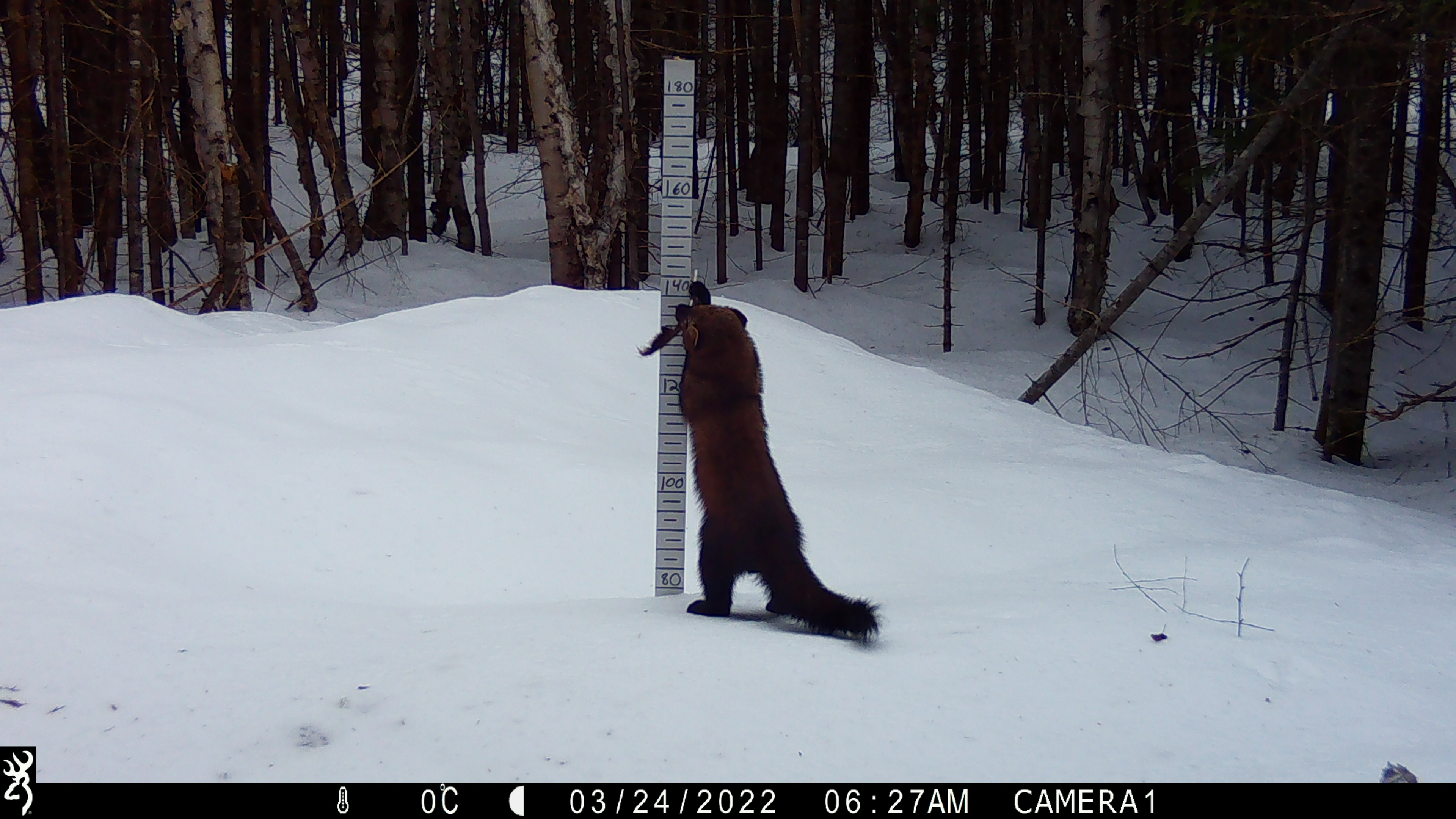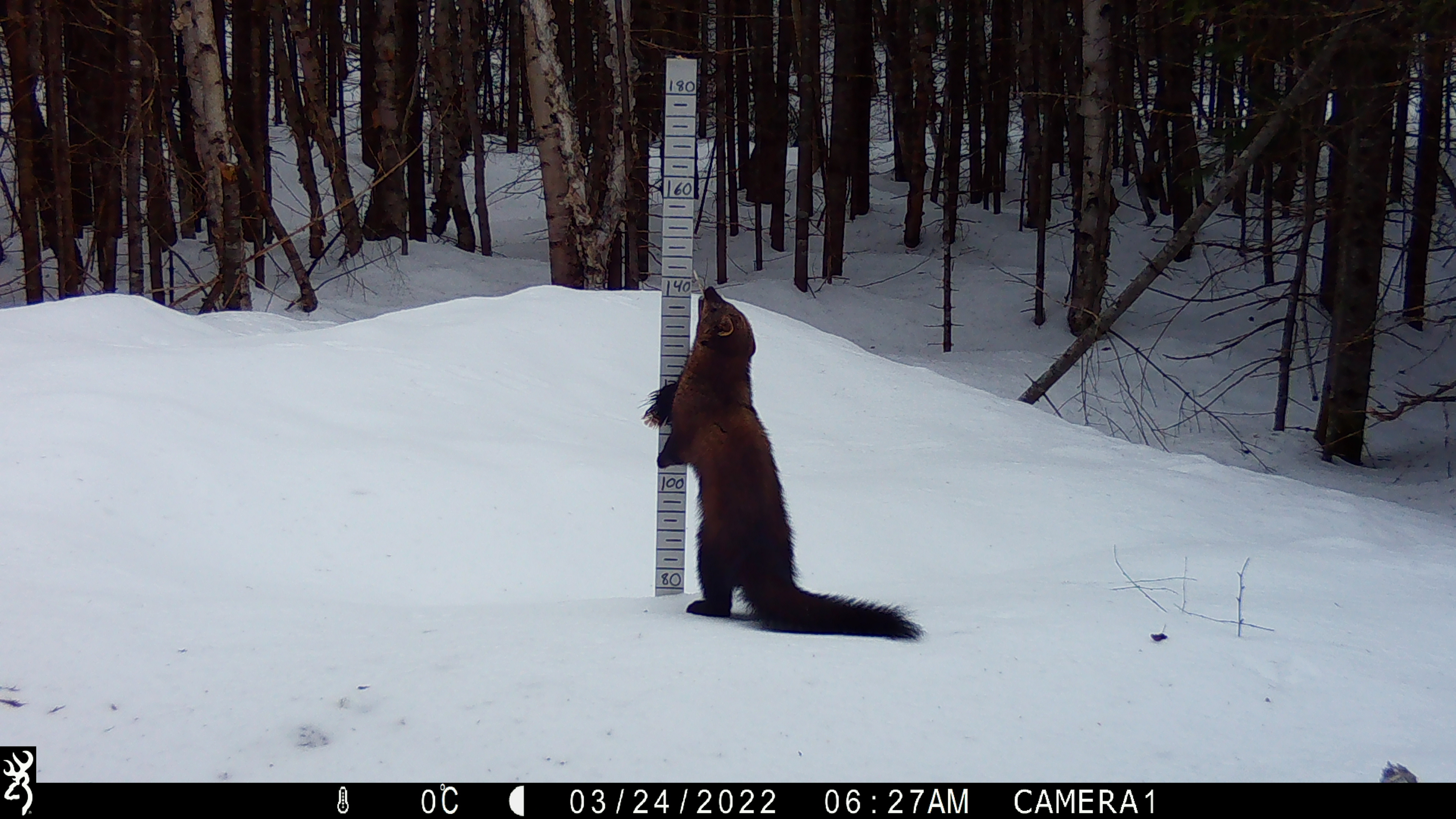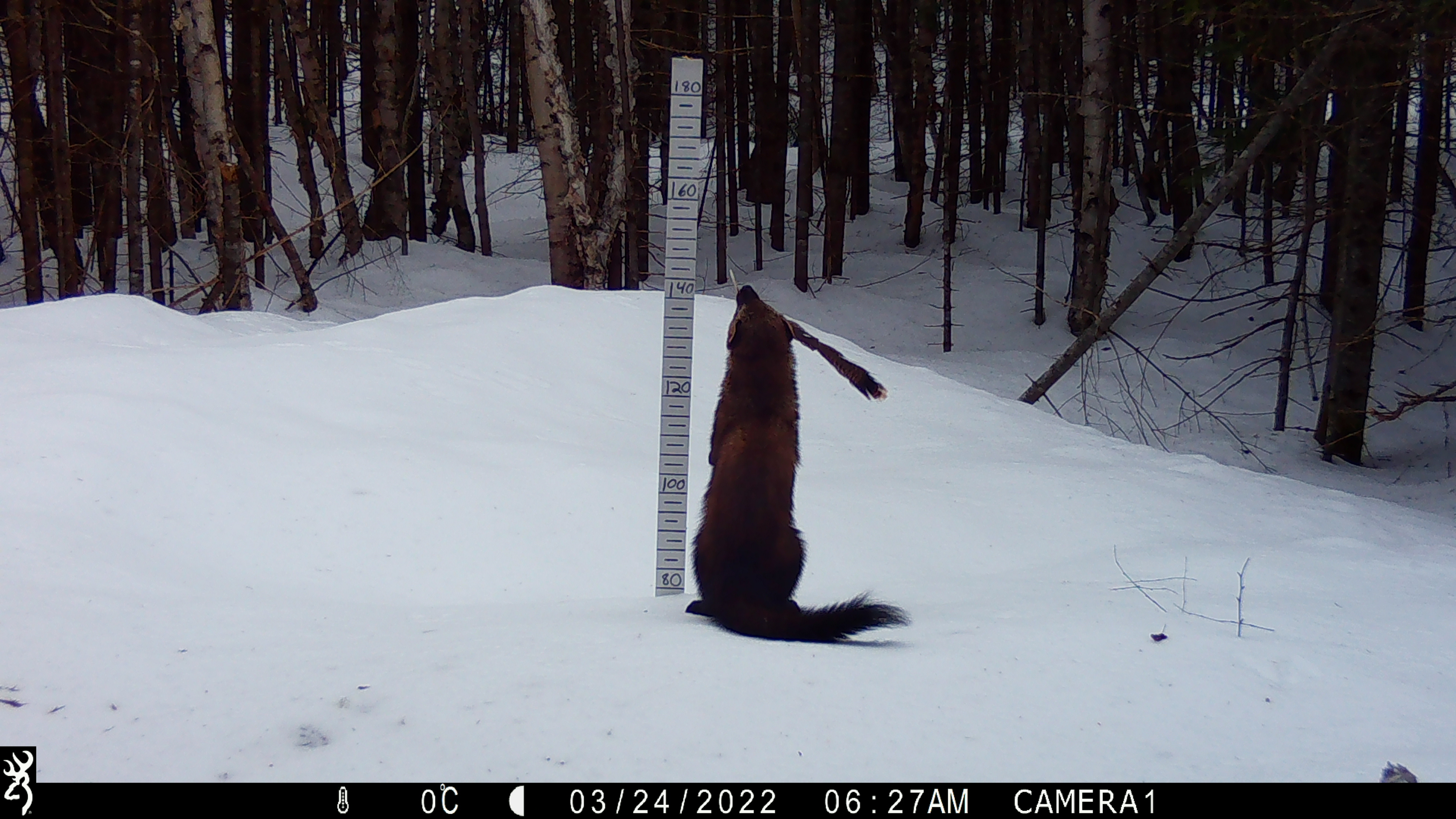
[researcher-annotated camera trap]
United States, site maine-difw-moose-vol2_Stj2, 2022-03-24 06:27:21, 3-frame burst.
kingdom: Animalia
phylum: Chordata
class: Mammalia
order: Carnivora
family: Mustelidae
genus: Pekania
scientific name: Pekania pennanti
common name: fisher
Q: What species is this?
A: Fisher (Pekania pennanti).